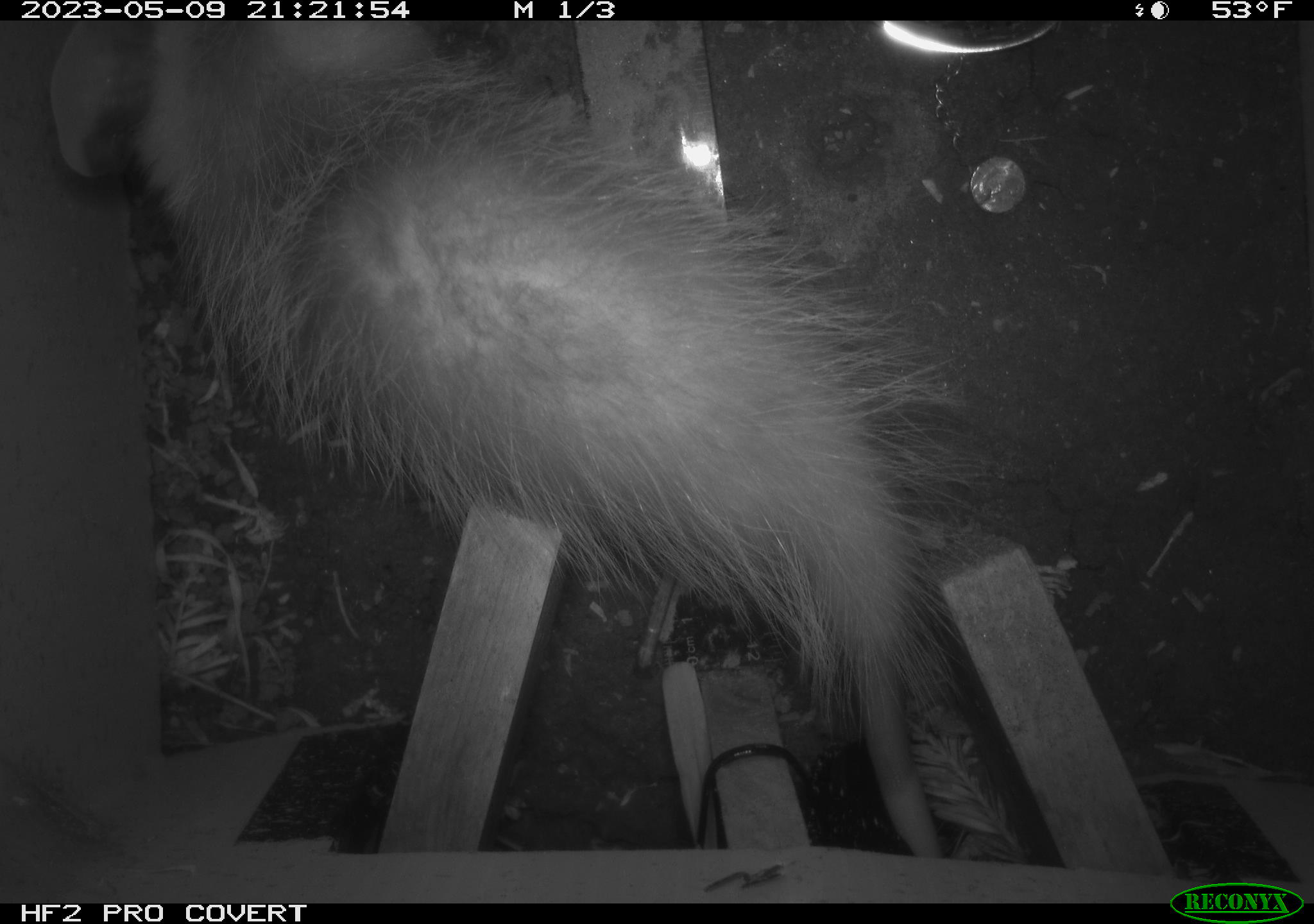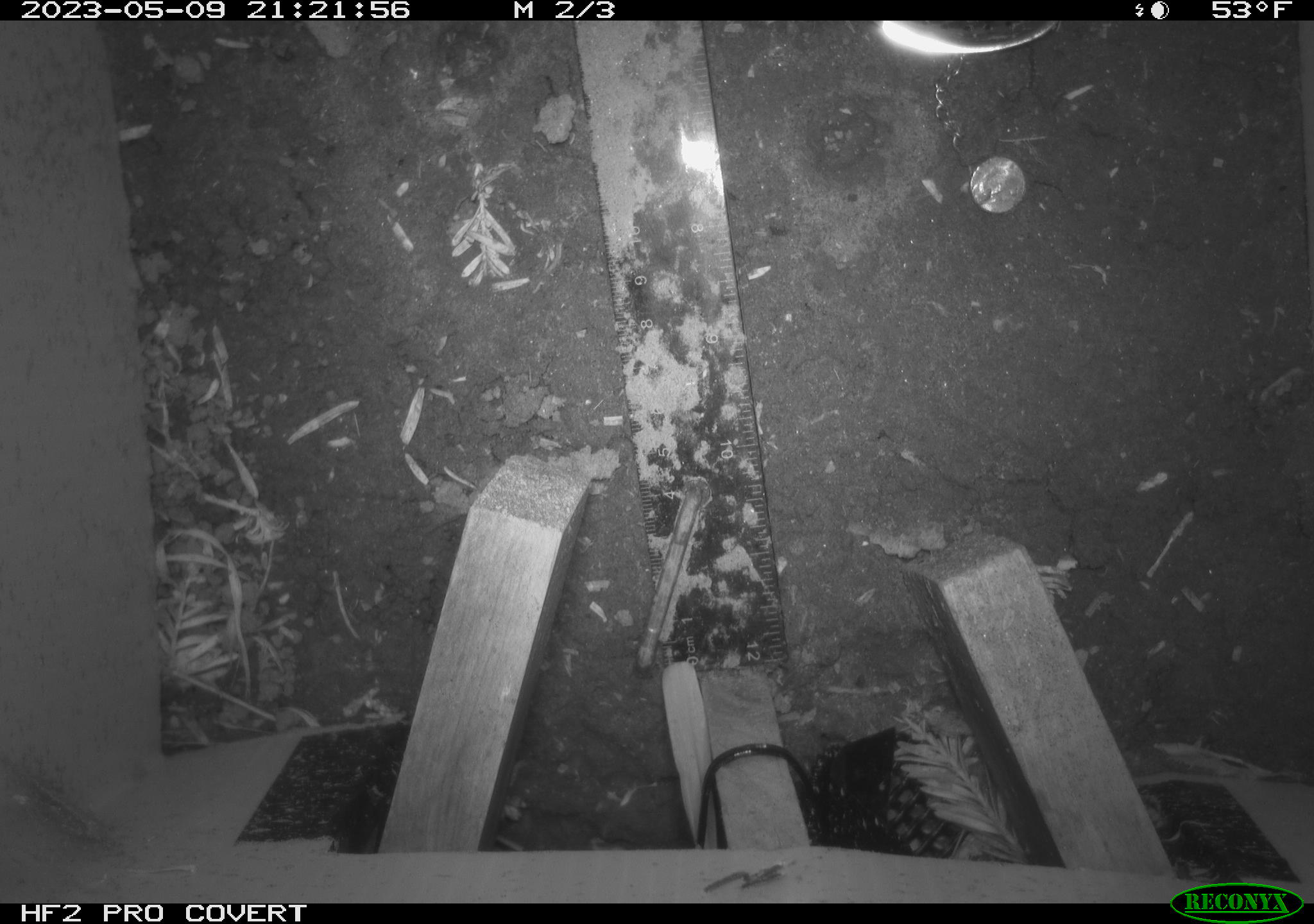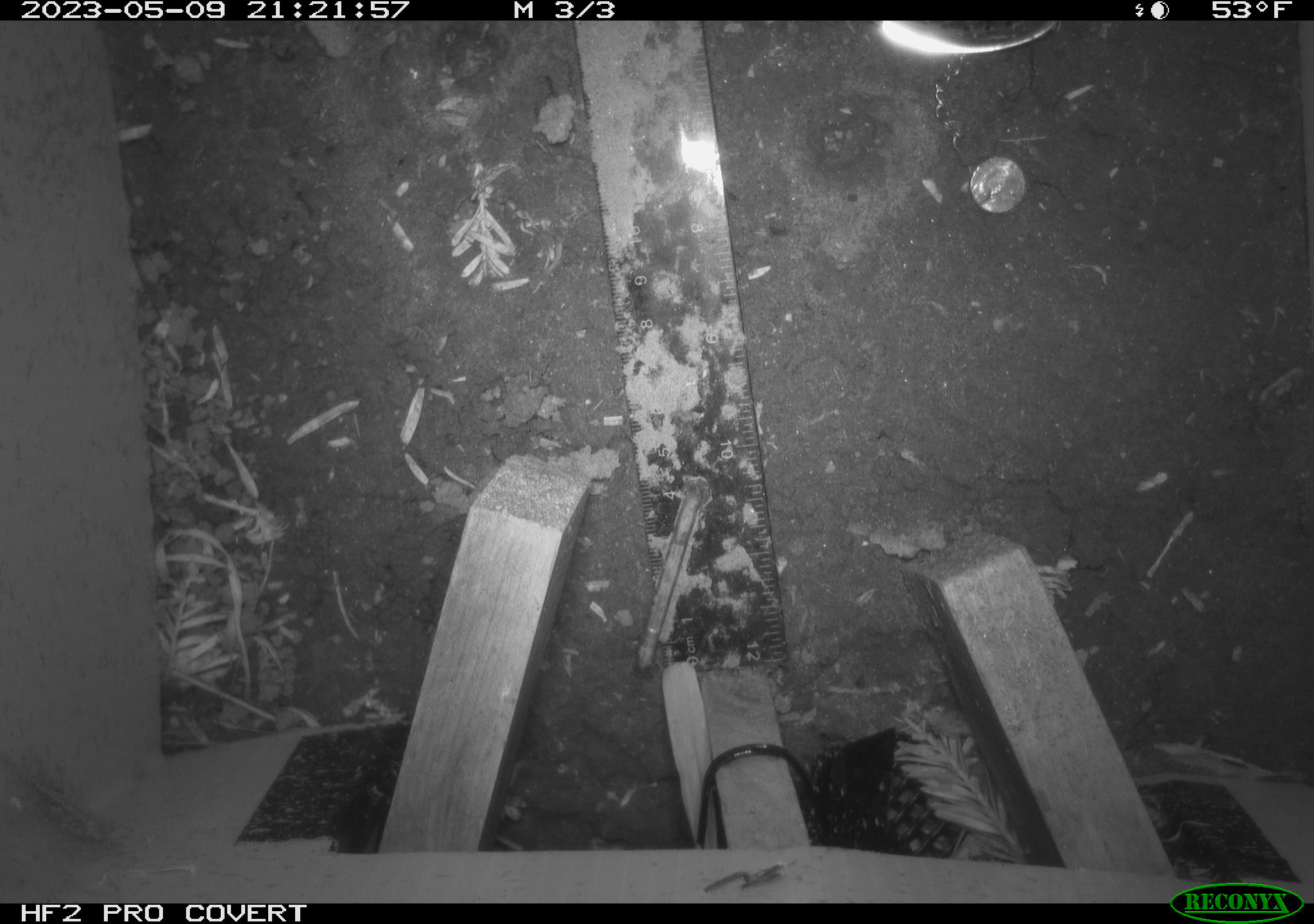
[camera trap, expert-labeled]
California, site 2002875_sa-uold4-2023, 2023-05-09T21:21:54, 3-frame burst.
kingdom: Animalia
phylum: Chordata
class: Mammalia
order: Didelphimorphia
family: Didelphidae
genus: Didelphis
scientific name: Didelphis virginiana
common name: virginia opossum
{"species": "virginia opossum (Didelphis virginiana)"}